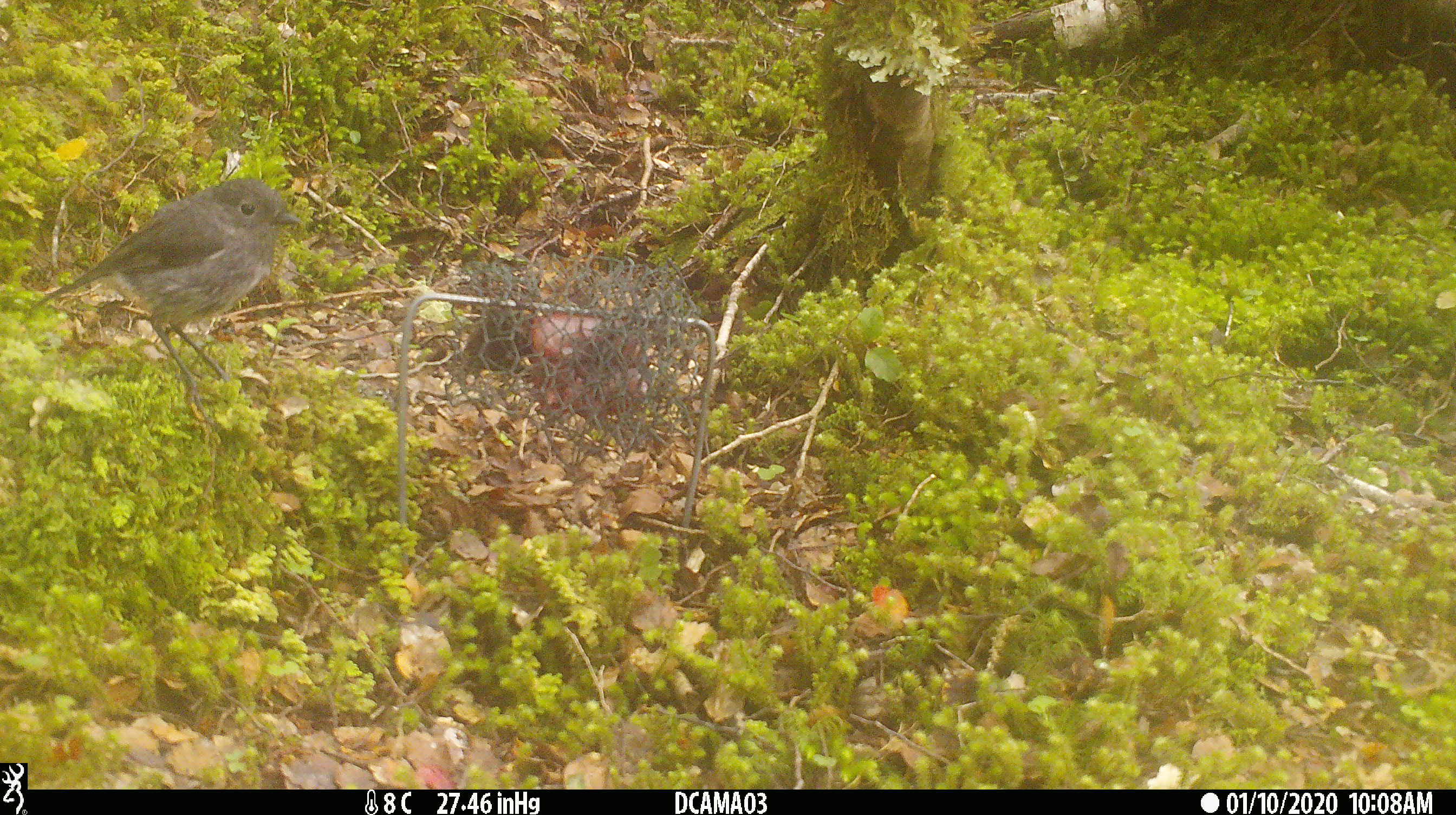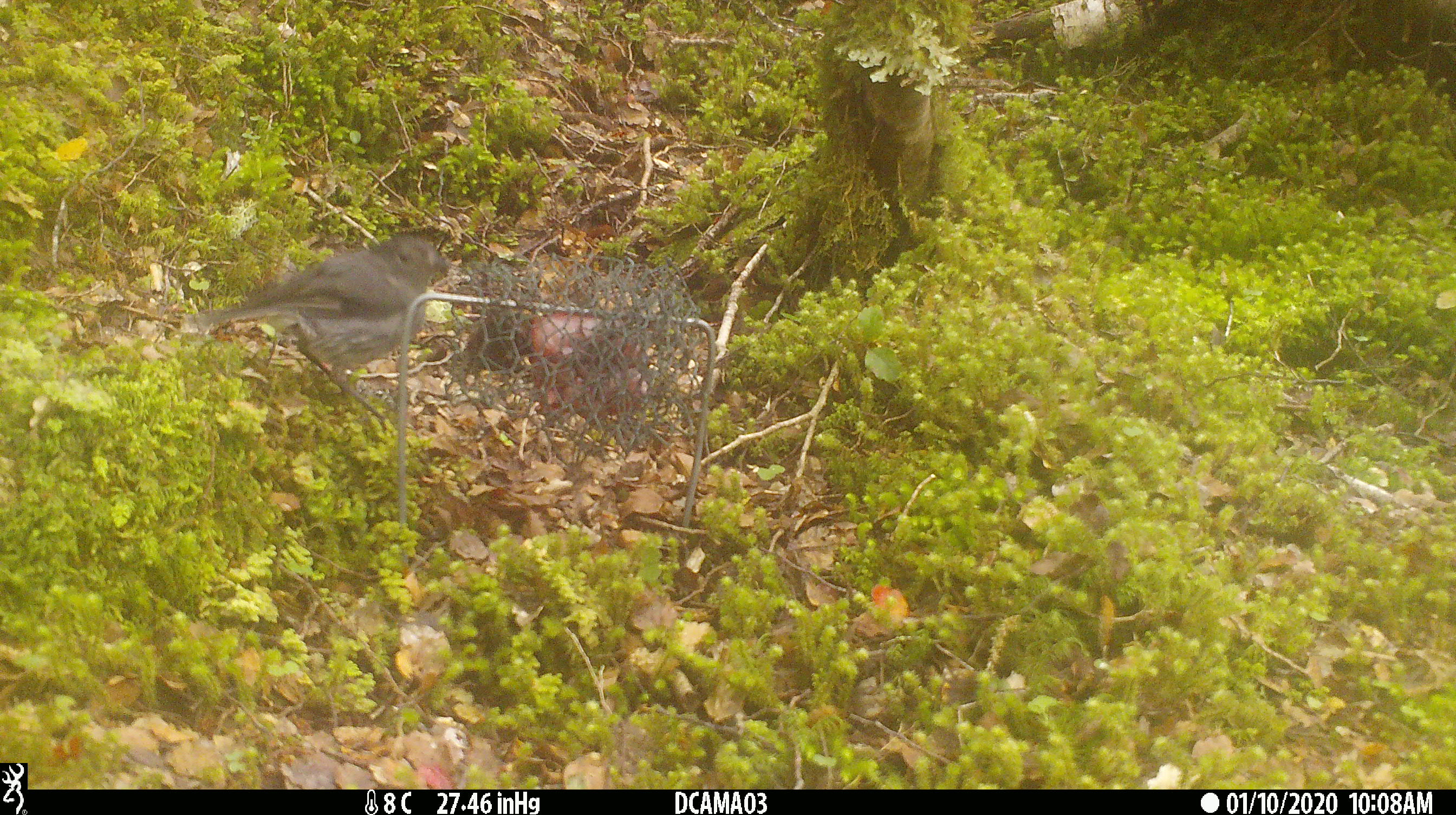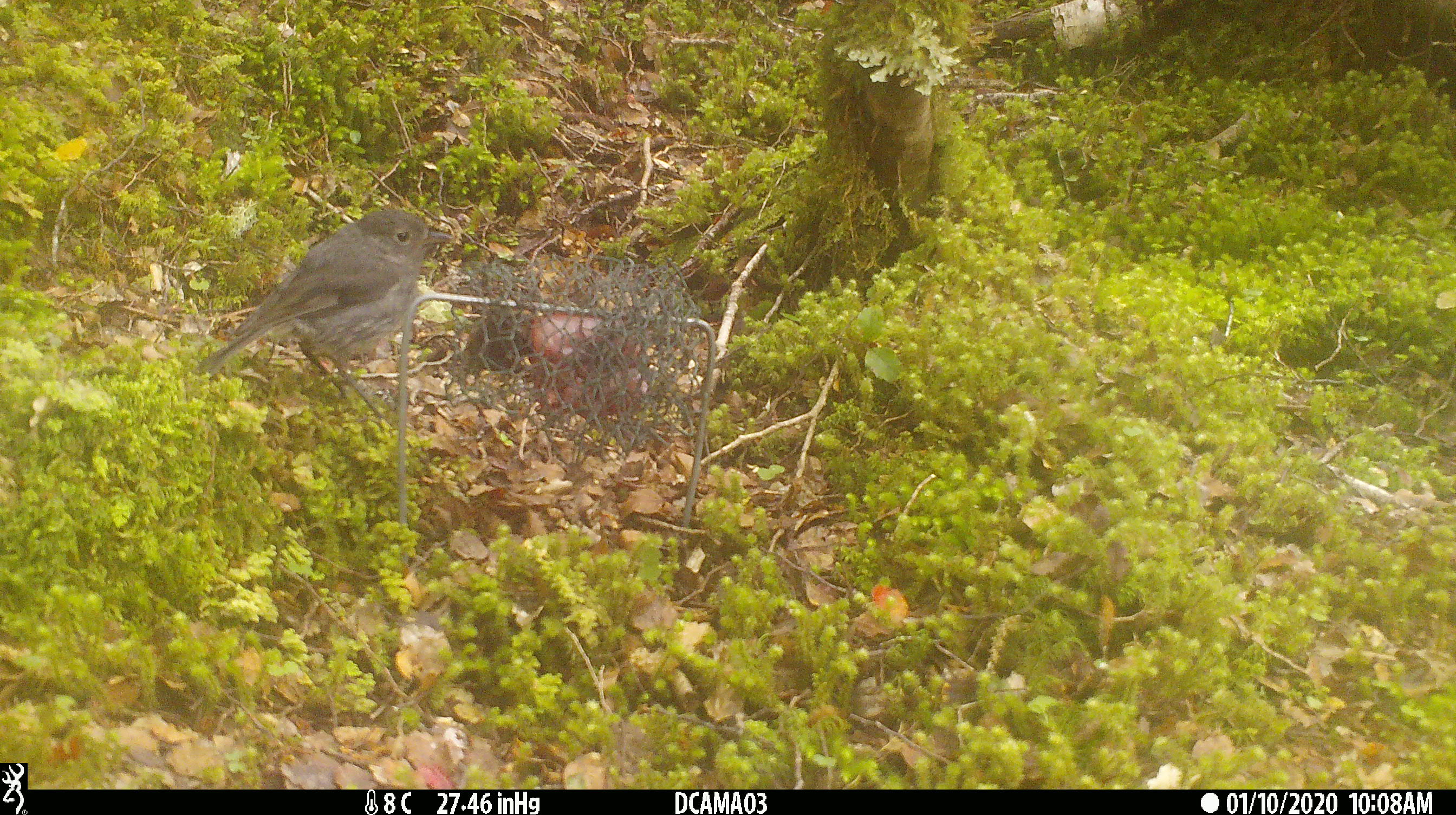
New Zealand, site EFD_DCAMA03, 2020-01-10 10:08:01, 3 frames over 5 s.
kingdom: Animalia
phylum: Chordata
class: Aves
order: Passeriformes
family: Petroicidae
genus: Petroica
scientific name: Petroica australis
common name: new zealand robin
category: robin